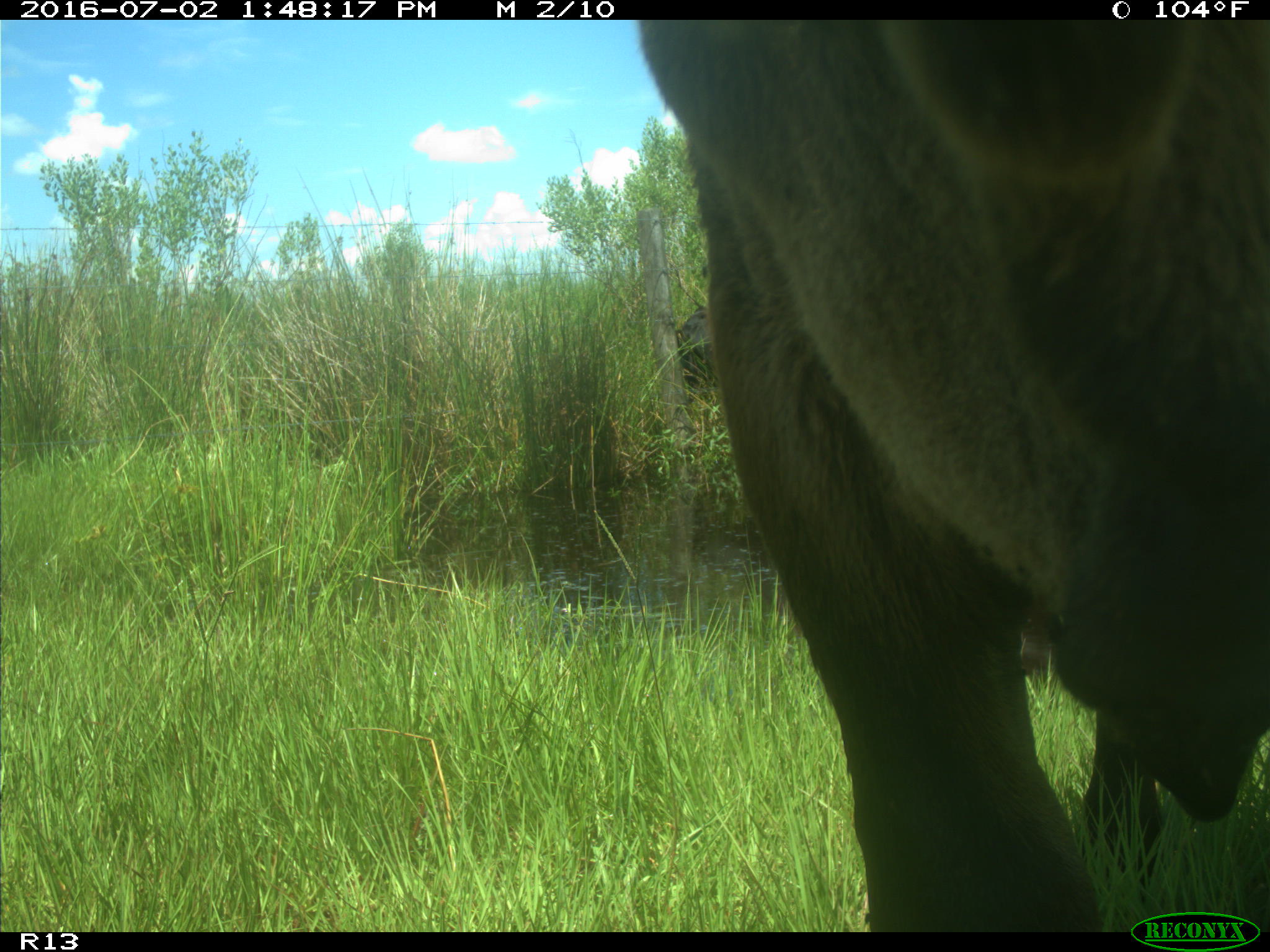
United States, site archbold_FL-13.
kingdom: Animalia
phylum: Chordata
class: Mammalia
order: Artiodactyla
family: Bovidae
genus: Bos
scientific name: Bos taurus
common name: domestic cow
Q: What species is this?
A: Bos taurus (domestic cow).